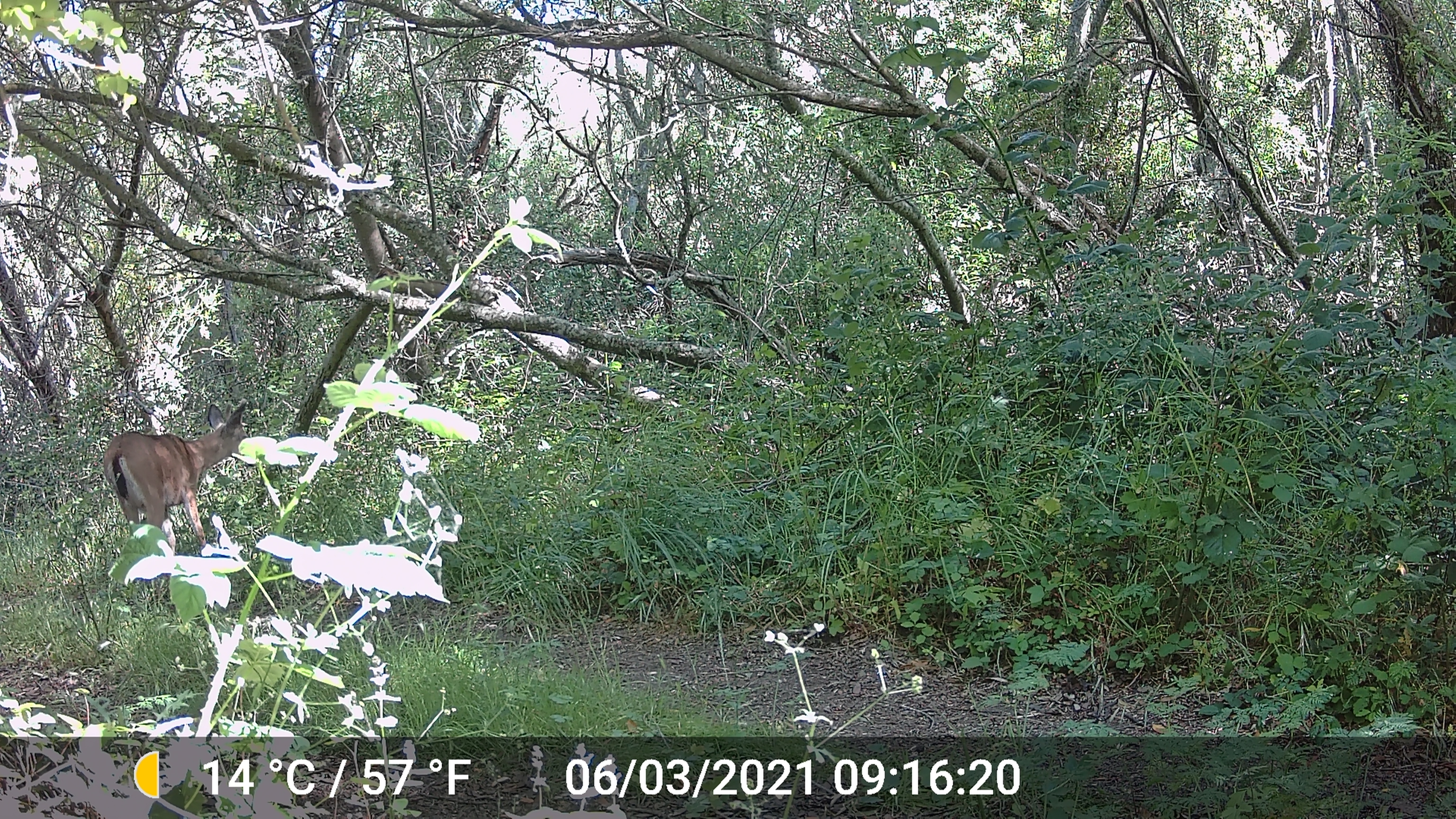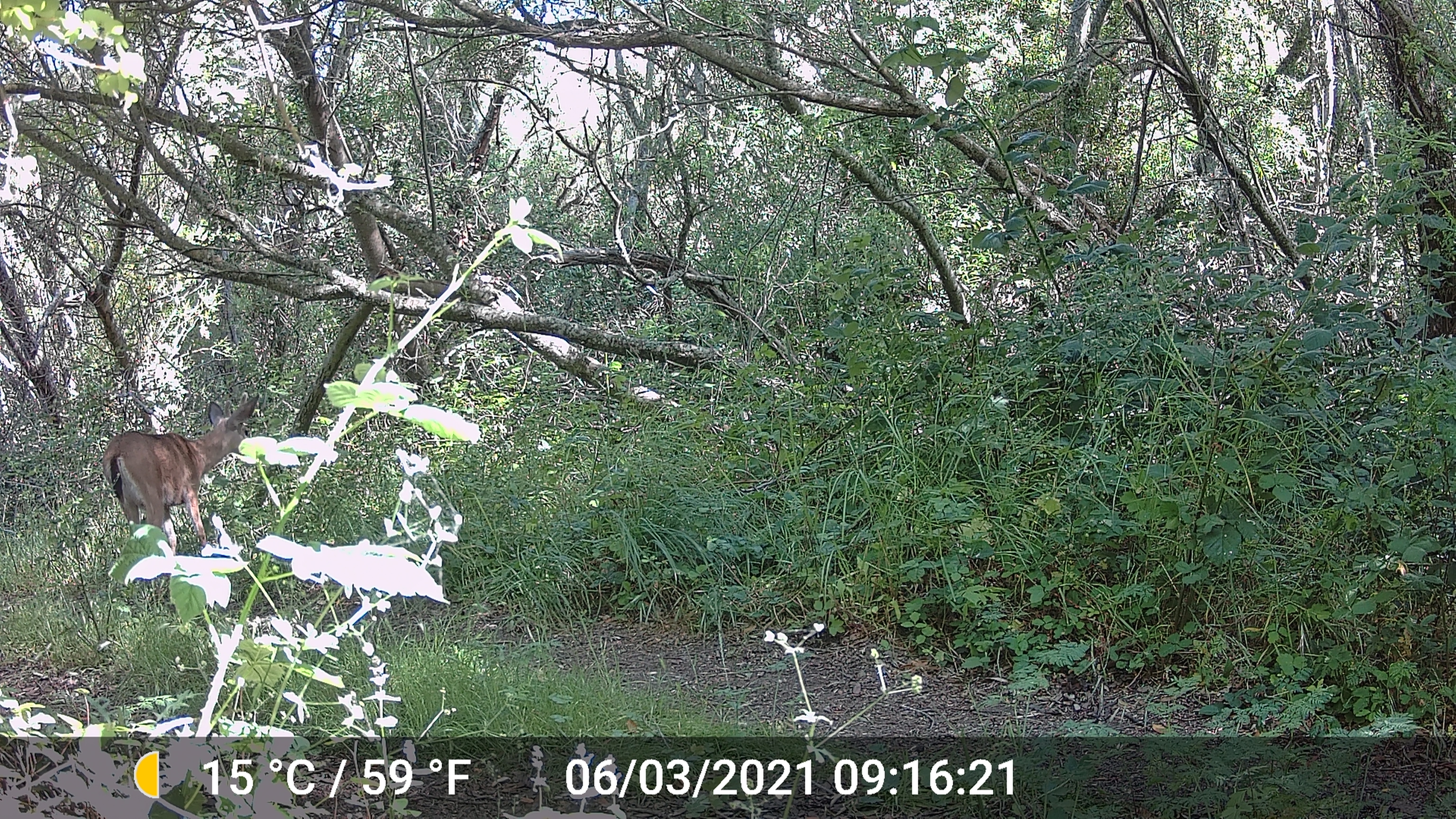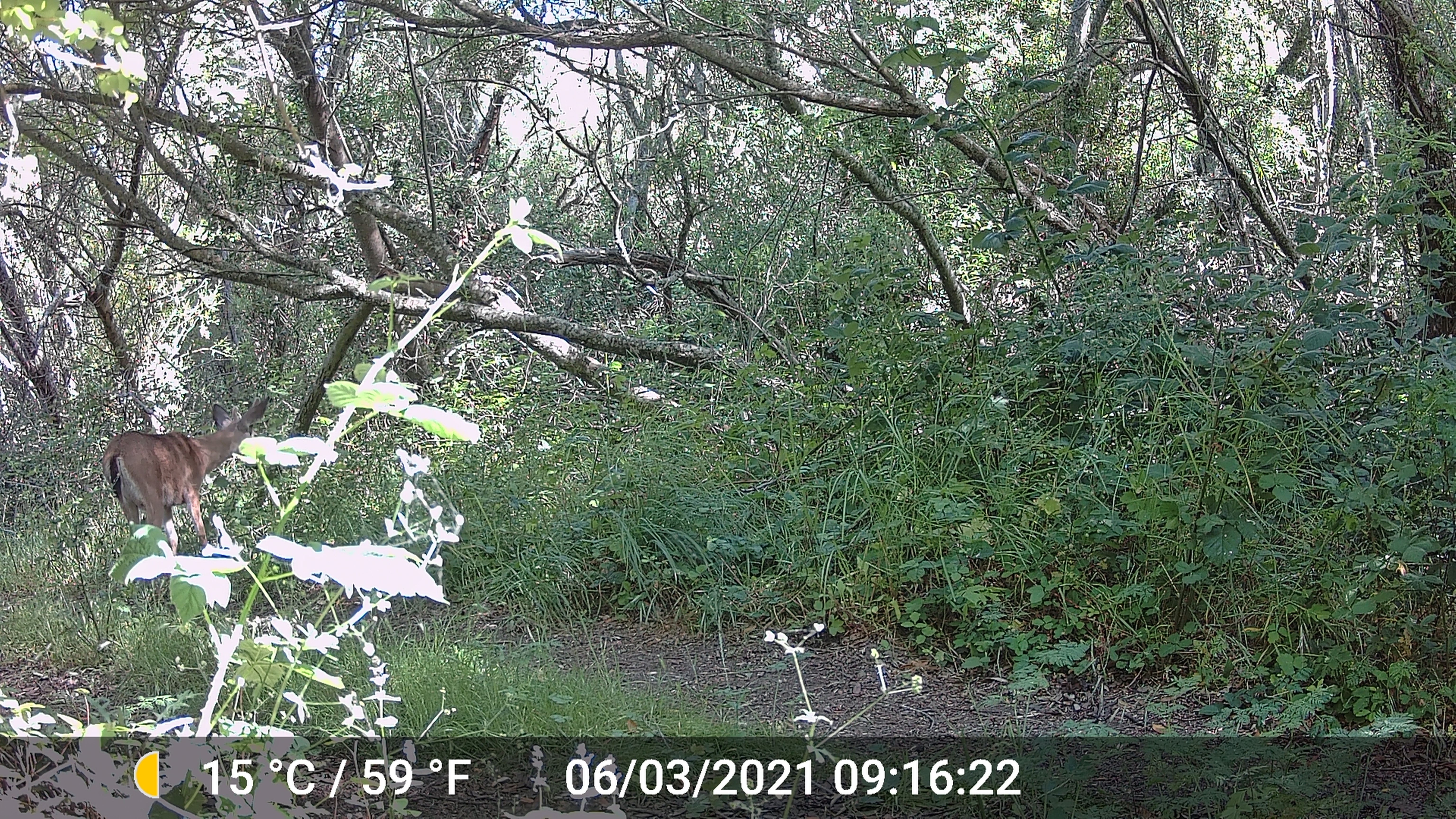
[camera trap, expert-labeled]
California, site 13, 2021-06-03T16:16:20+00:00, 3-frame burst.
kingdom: Animalia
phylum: Chordata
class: Mammalia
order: Artiodactyla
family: Cervidae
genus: Odocoileus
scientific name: Odocoileus hemionus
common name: mule deer